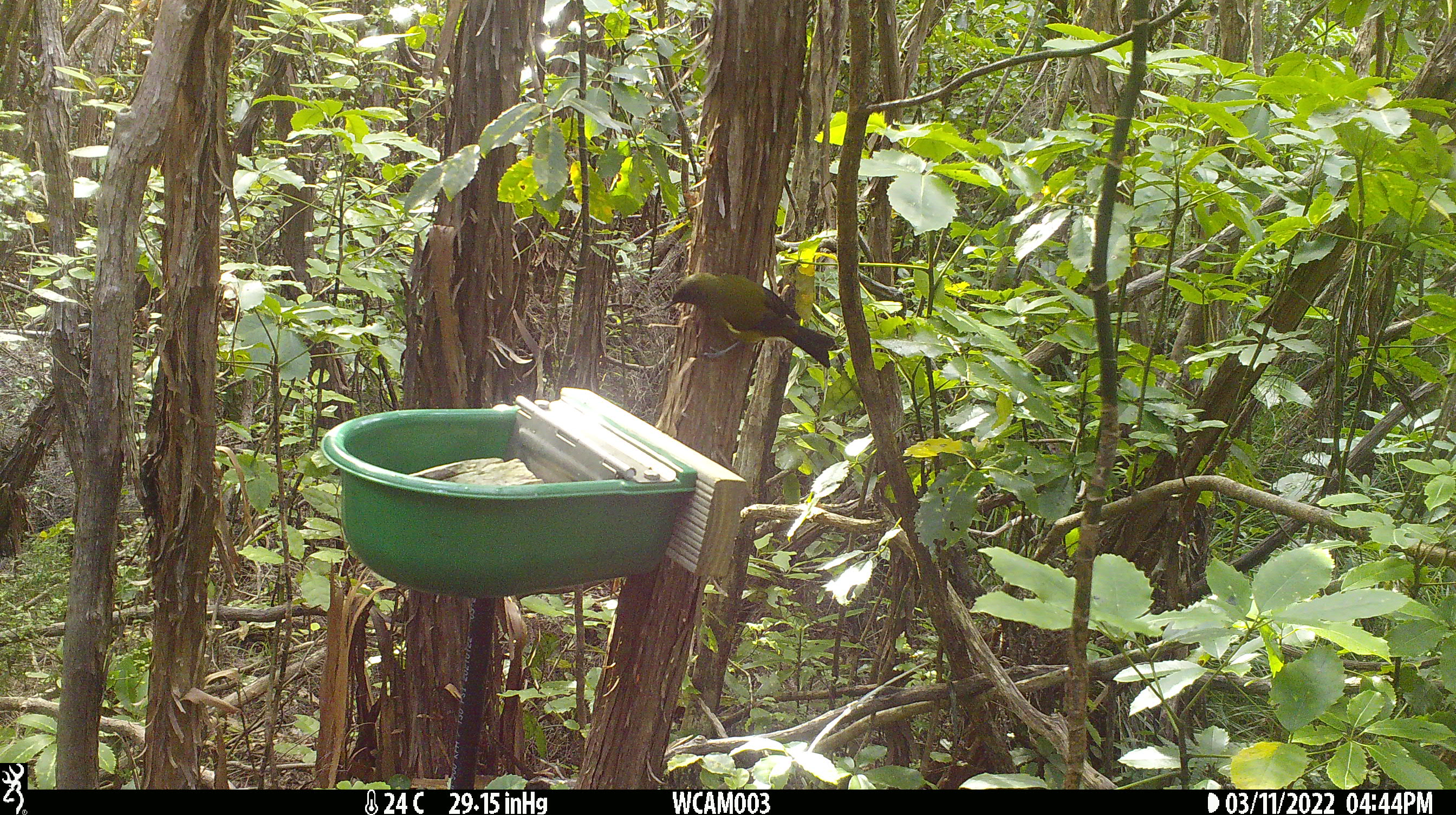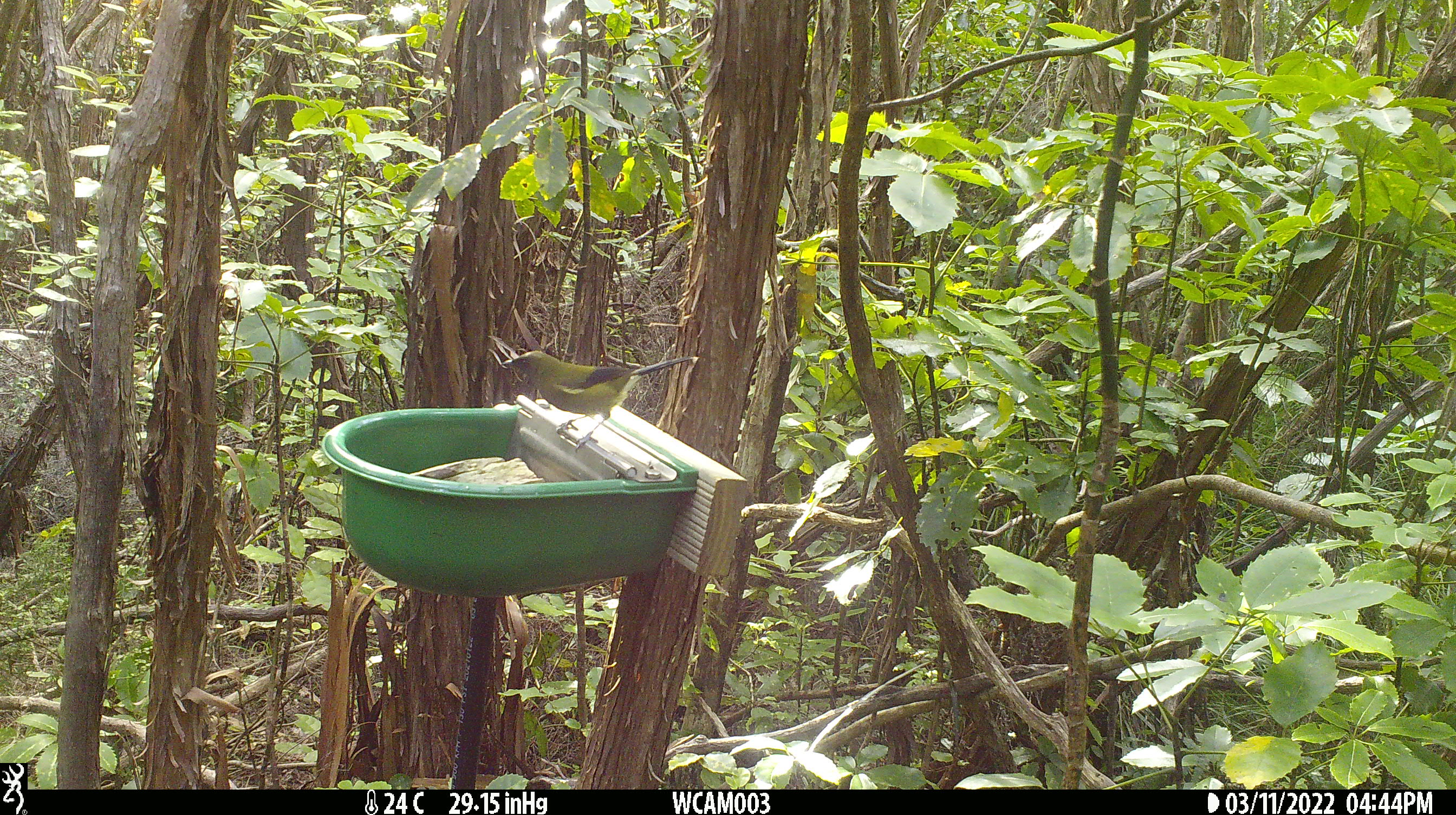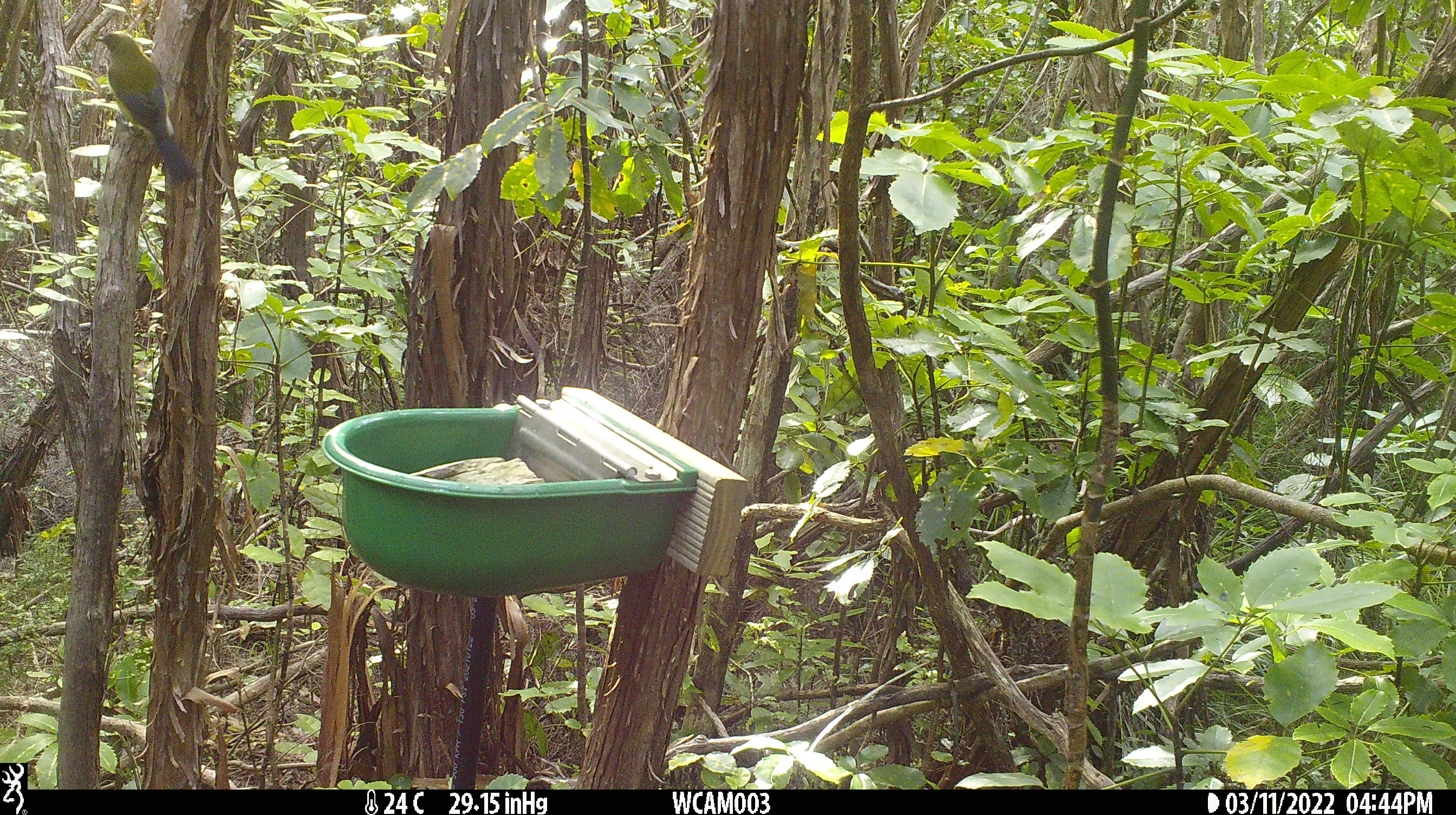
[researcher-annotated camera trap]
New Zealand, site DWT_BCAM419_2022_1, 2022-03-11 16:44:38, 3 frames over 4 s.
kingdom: Animalia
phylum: Chordata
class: Aves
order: Passeriformes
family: Meliphagidae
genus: Anthornis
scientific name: Anthornis melanura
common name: new zealand bellbird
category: bellbird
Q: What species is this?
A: Bellbird (new zealand bellbird) (Anthornis melanura).